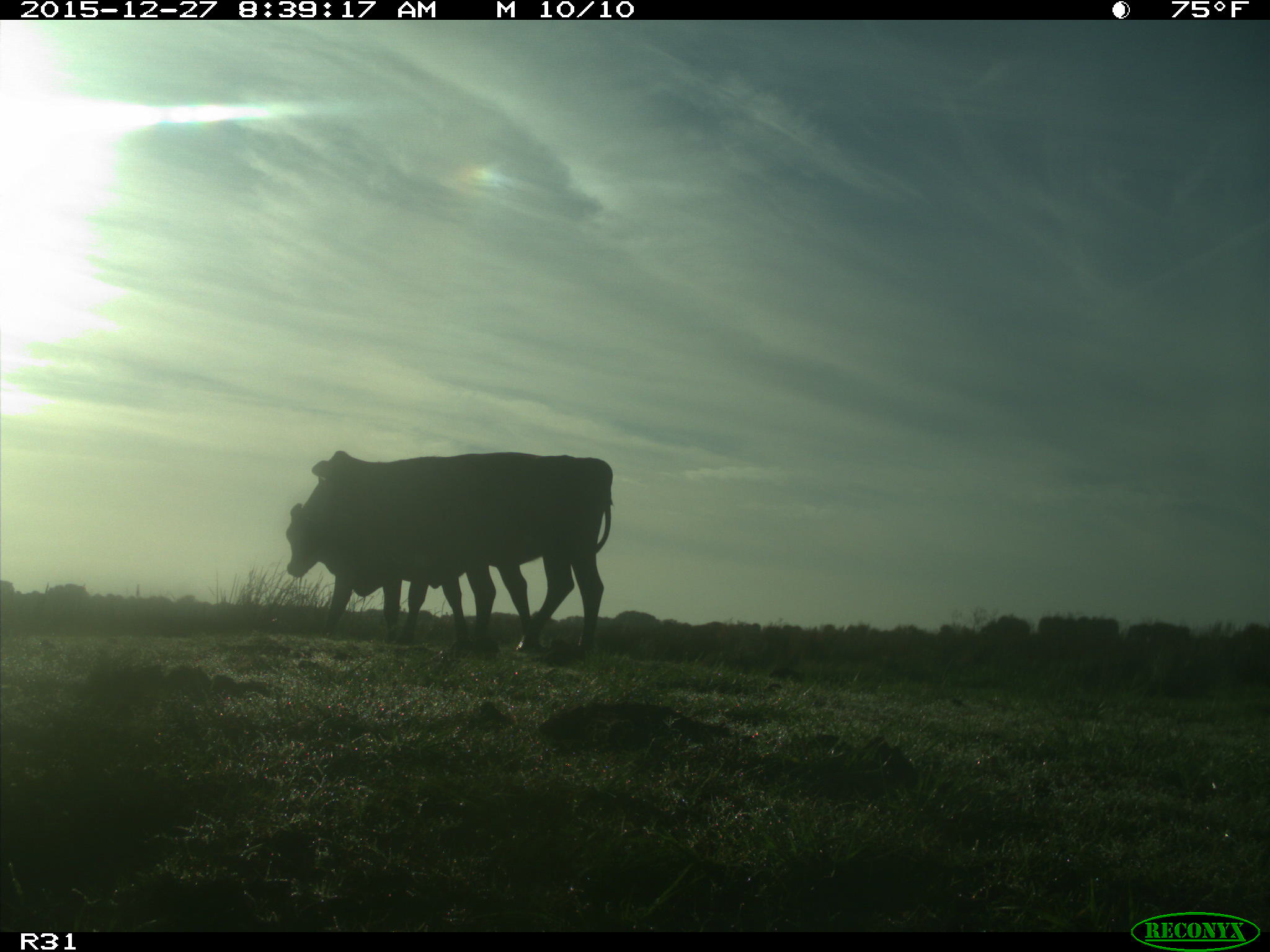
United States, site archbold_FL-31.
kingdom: Animalia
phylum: Chordata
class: Mammalia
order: Artiodactyla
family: Bovidae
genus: Bos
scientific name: Bos taurus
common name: domestic cow